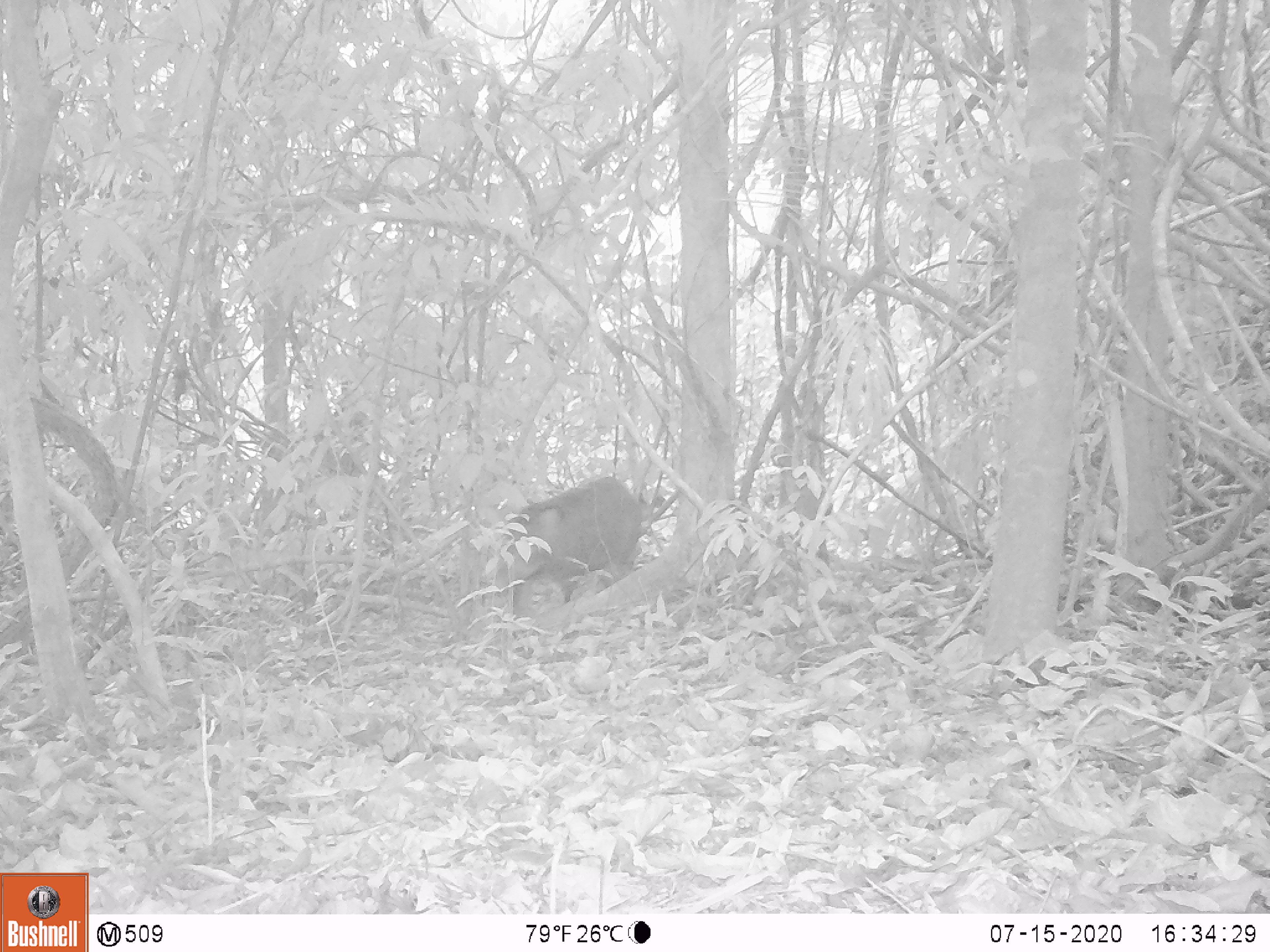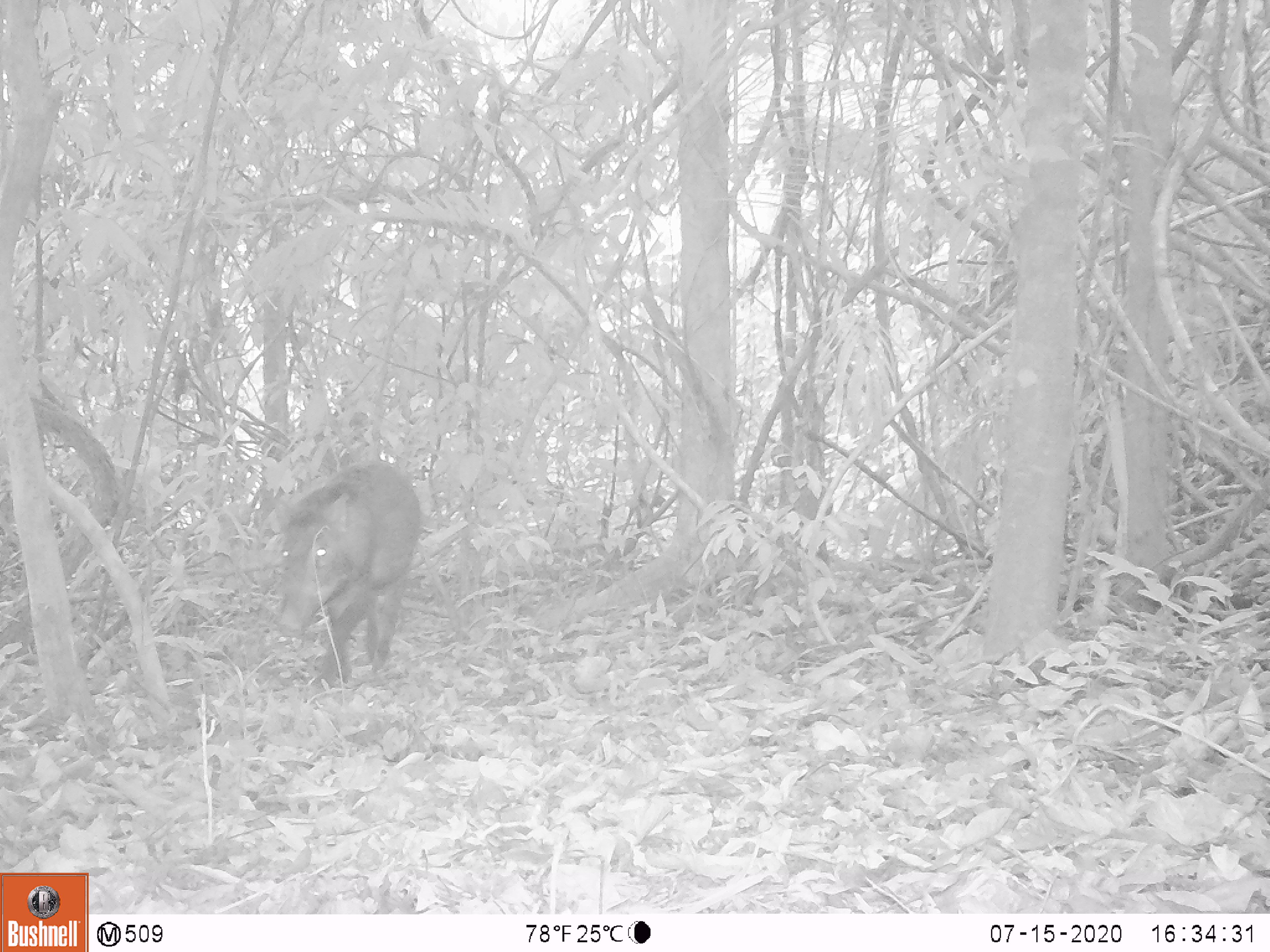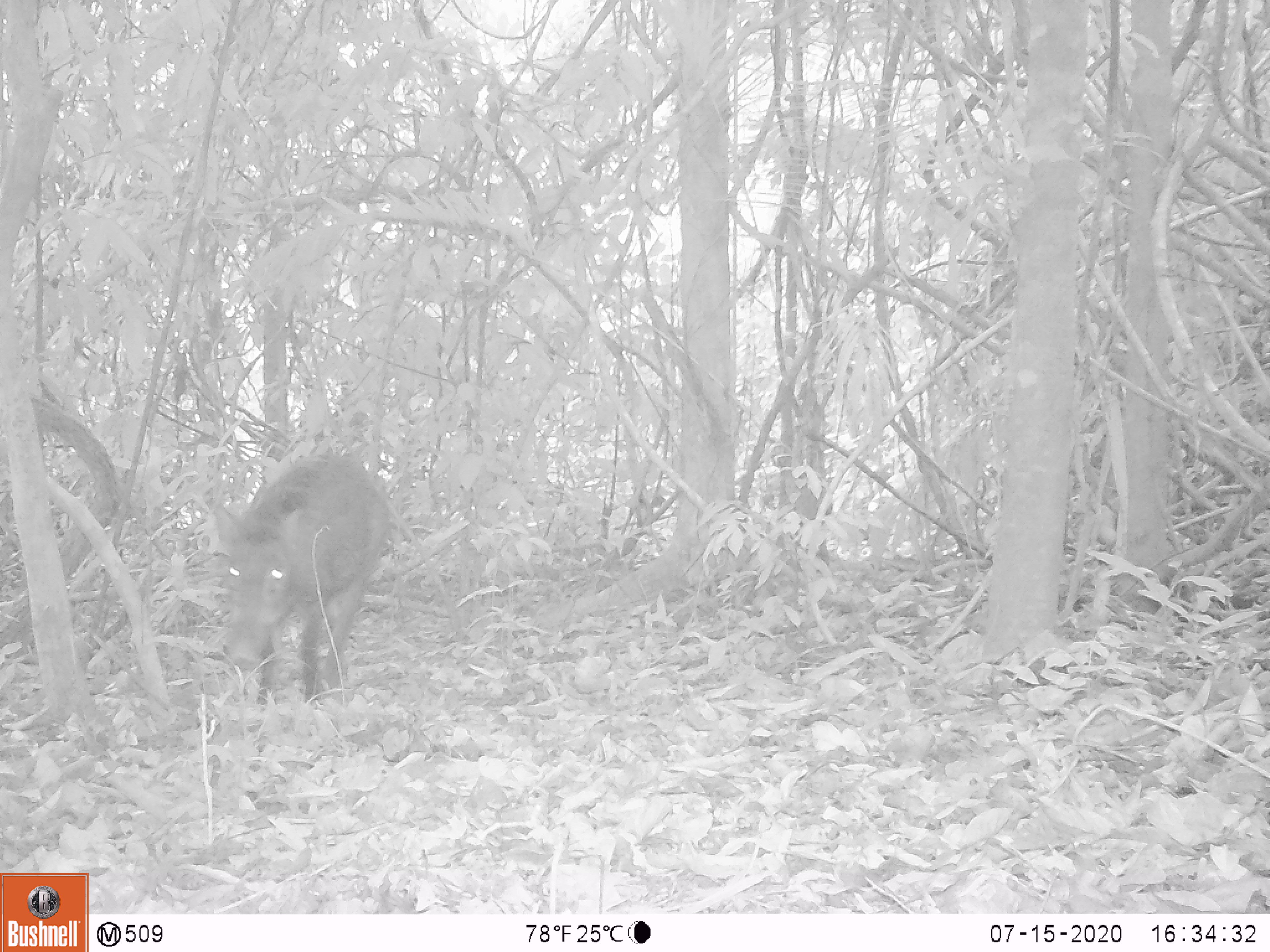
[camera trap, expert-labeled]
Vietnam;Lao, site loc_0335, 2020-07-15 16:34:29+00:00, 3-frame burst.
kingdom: Animalia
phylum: Chordata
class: Mammalia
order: Artiodactyla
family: Suidae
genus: Sus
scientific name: Sus scrofa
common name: eurasian wild pig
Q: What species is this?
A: Eurasian wild pig (Sus scrofa).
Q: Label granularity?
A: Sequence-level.